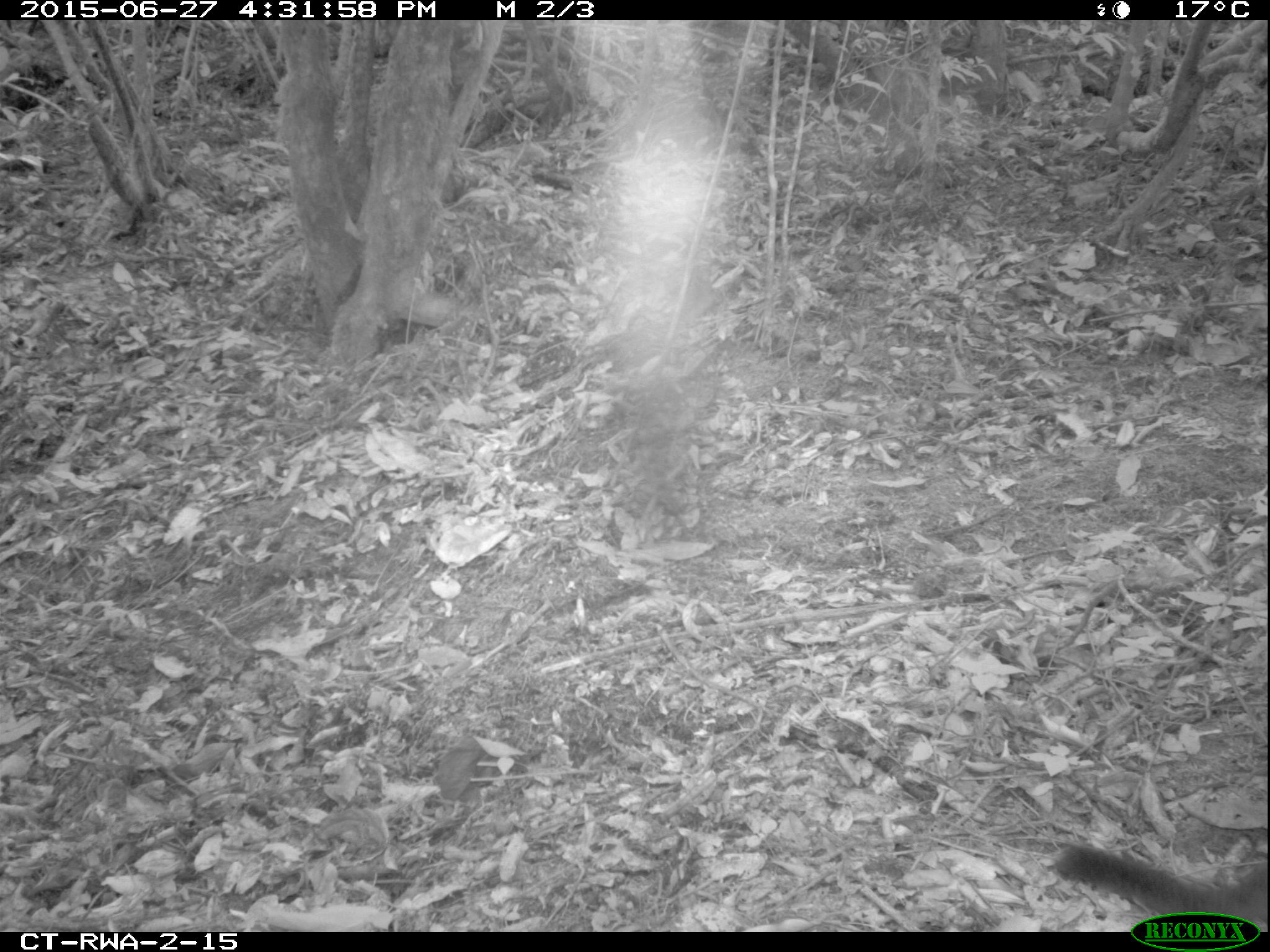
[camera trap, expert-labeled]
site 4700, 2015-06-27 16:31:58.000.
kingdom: Animalia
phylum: Chordata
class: Mammalia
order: Primates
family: Cercopithecidae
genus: Allochrocebus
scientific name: Allochrocebus lhoesti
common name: l'hoest's monkey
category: cercopithecus lhoesti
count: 1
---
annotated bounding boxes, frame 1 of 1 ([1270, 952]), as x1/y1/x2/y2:
cercopithecus lhoesti: 1048/833/1266/927